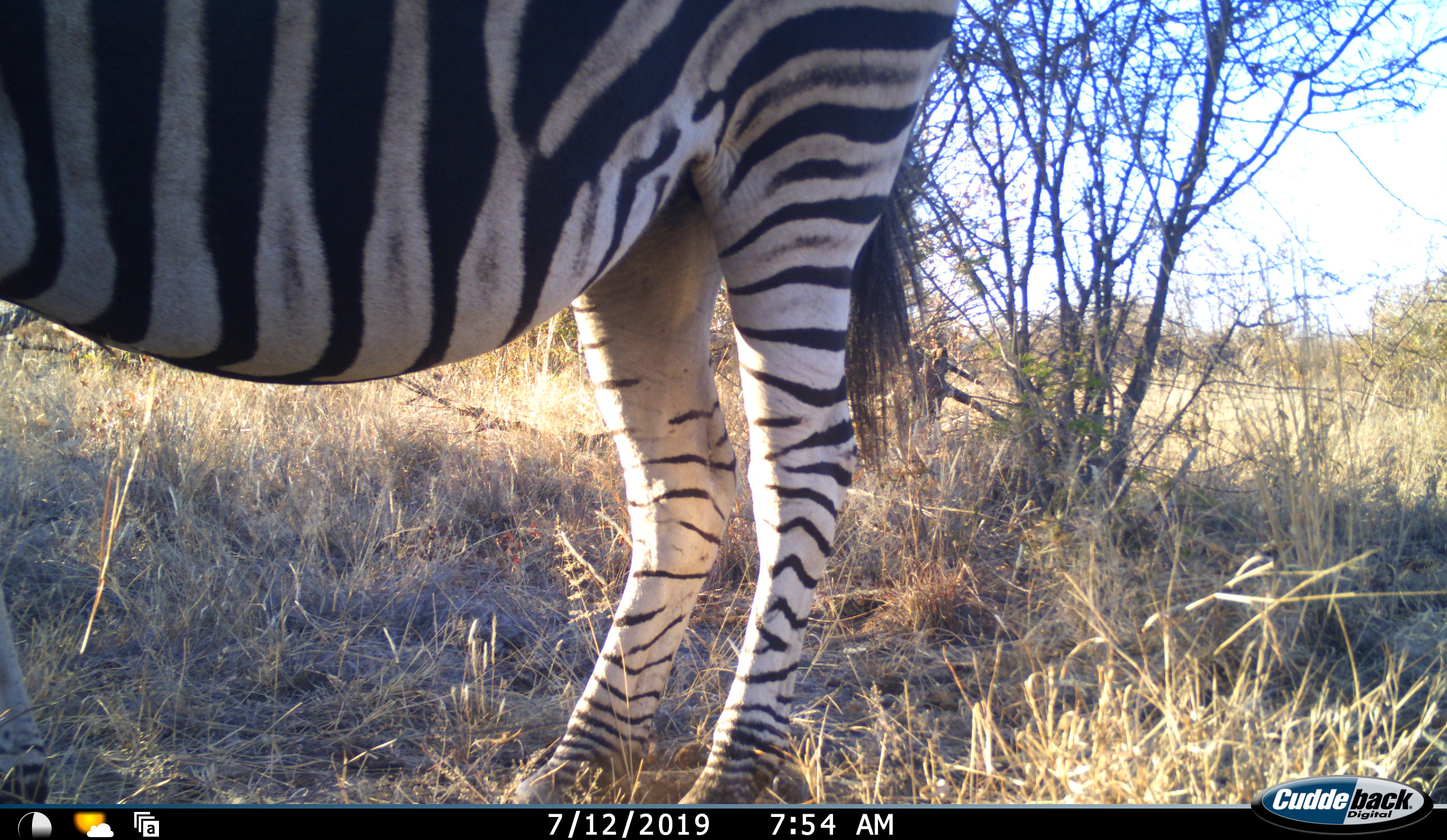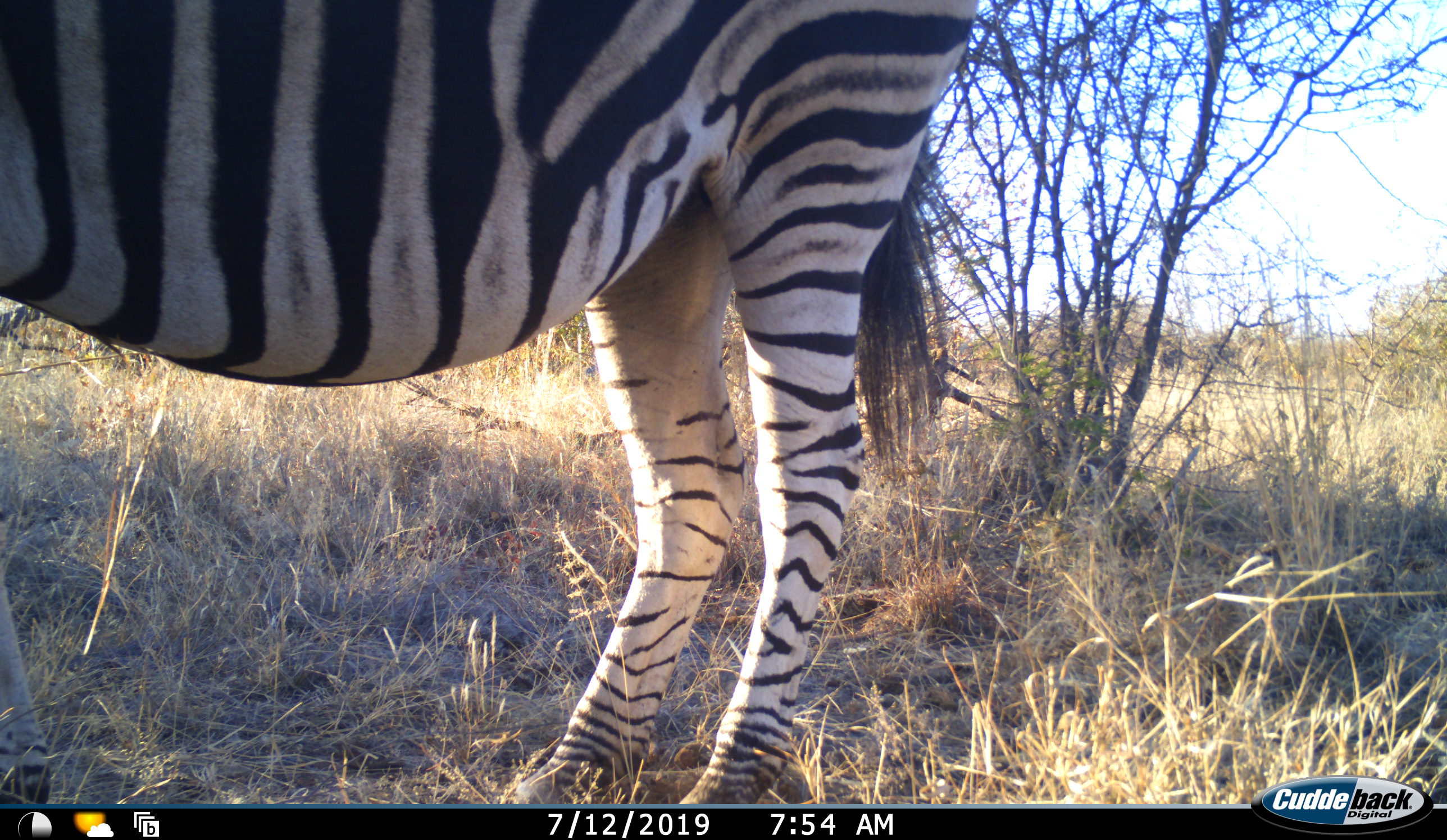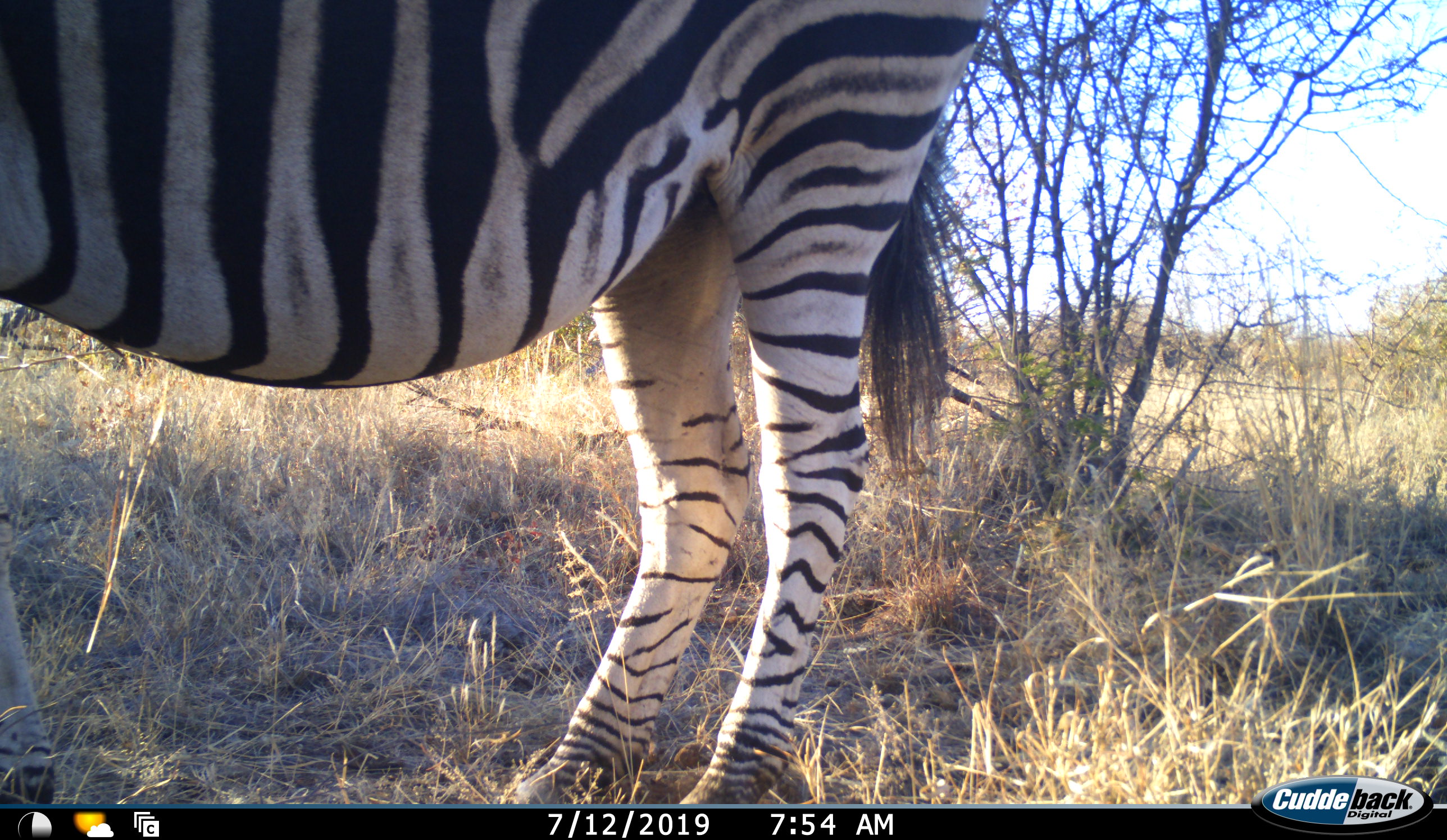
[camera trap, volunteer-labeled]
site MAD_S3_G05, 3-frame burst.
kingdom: Animalia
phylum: Chordata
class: Mammalia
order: Perissodactyla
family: Equidae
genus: Equus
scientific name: Equus quagga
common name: plains zebra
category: zebraplains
Zebraplains (plains zebra) (Equus quagga), count 1. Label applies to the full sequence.